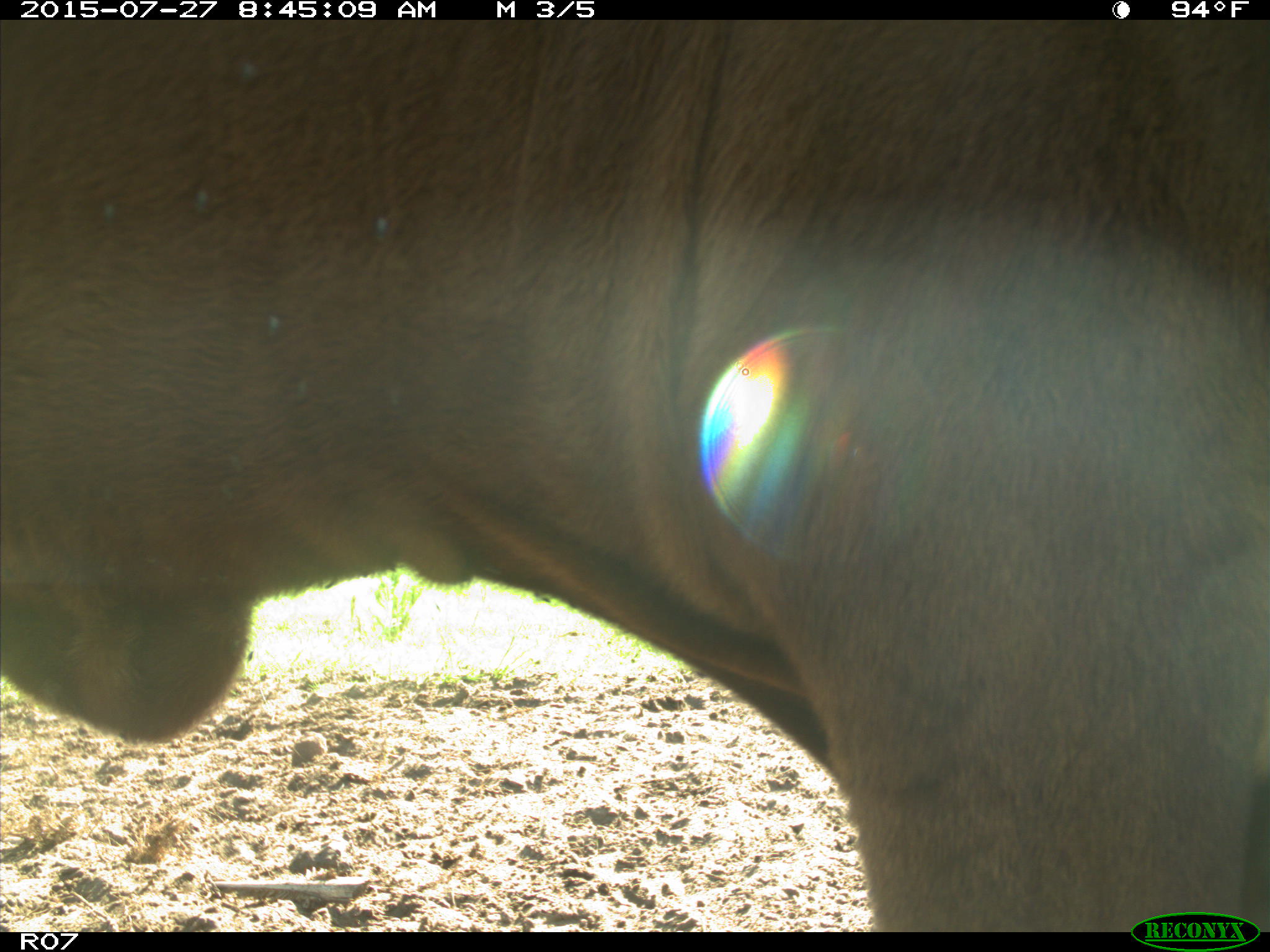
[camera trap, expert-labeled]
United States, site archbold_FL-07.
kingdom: Animalia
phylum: Chordata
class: Mammalia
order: Artiodactyla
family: Bovidae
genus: Bos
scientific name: Bos taurus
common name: domestic cow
Bos taurus (domestic cow).